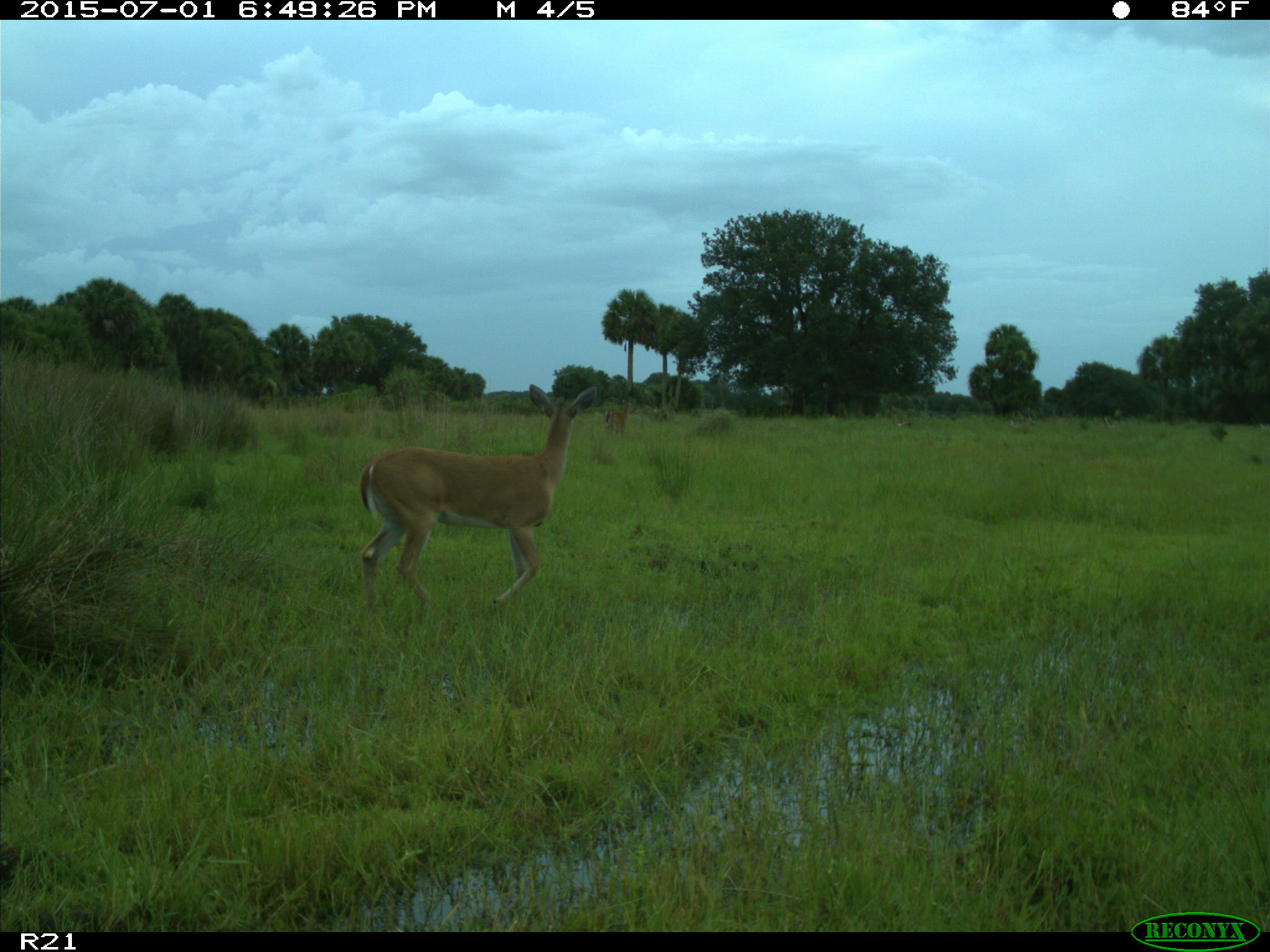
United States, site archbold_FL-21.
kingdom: Animalia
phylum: Chordata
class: Mammalia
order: Artiodactyla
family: Cervidae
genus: Odocoileus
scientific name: Odocoileus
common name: deer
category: unidentified deer